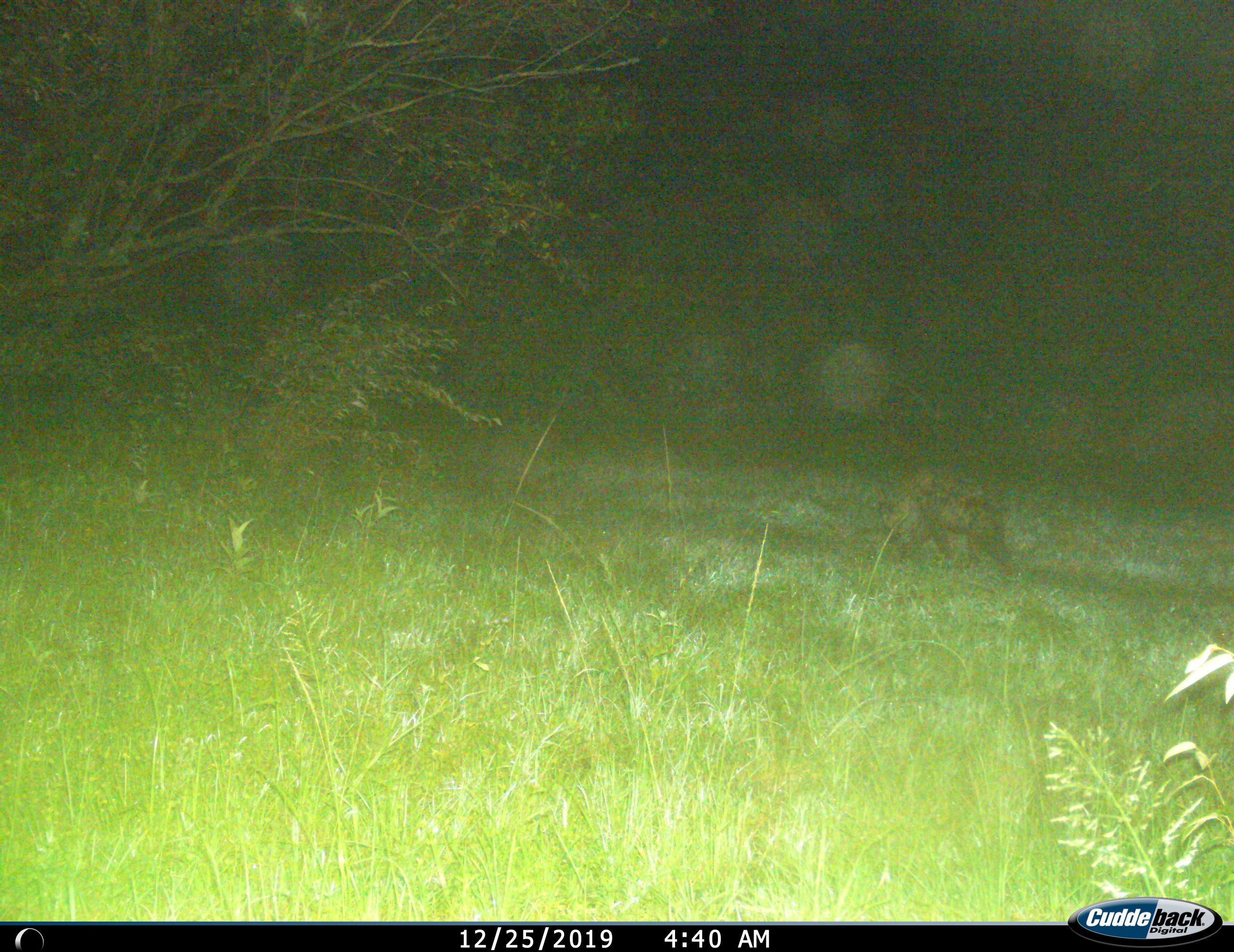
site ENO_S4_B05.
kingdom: Animalia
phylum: Chordata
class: Mammalia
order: Carnivora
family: Hyaenidae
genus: Crocuta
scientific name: Crocuta crocuta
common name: spotted hyena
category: hyenaspotted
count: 1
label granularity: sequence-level